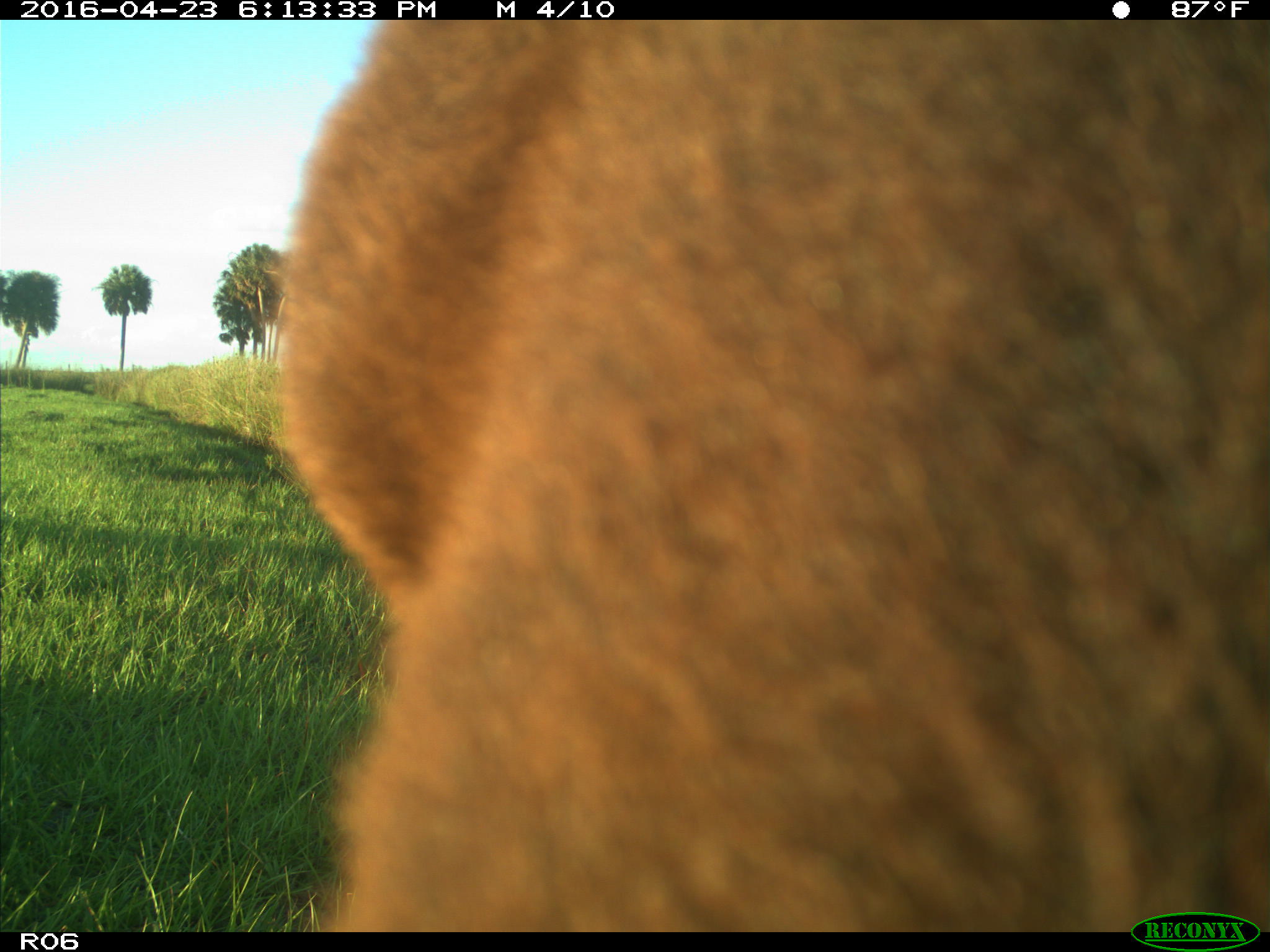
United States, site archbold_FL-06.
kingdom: Animalia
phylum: Chordata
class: Mammalia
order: Artiodactyla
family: Bovidae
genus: Bos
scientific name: Bos taurus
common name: domestic cow